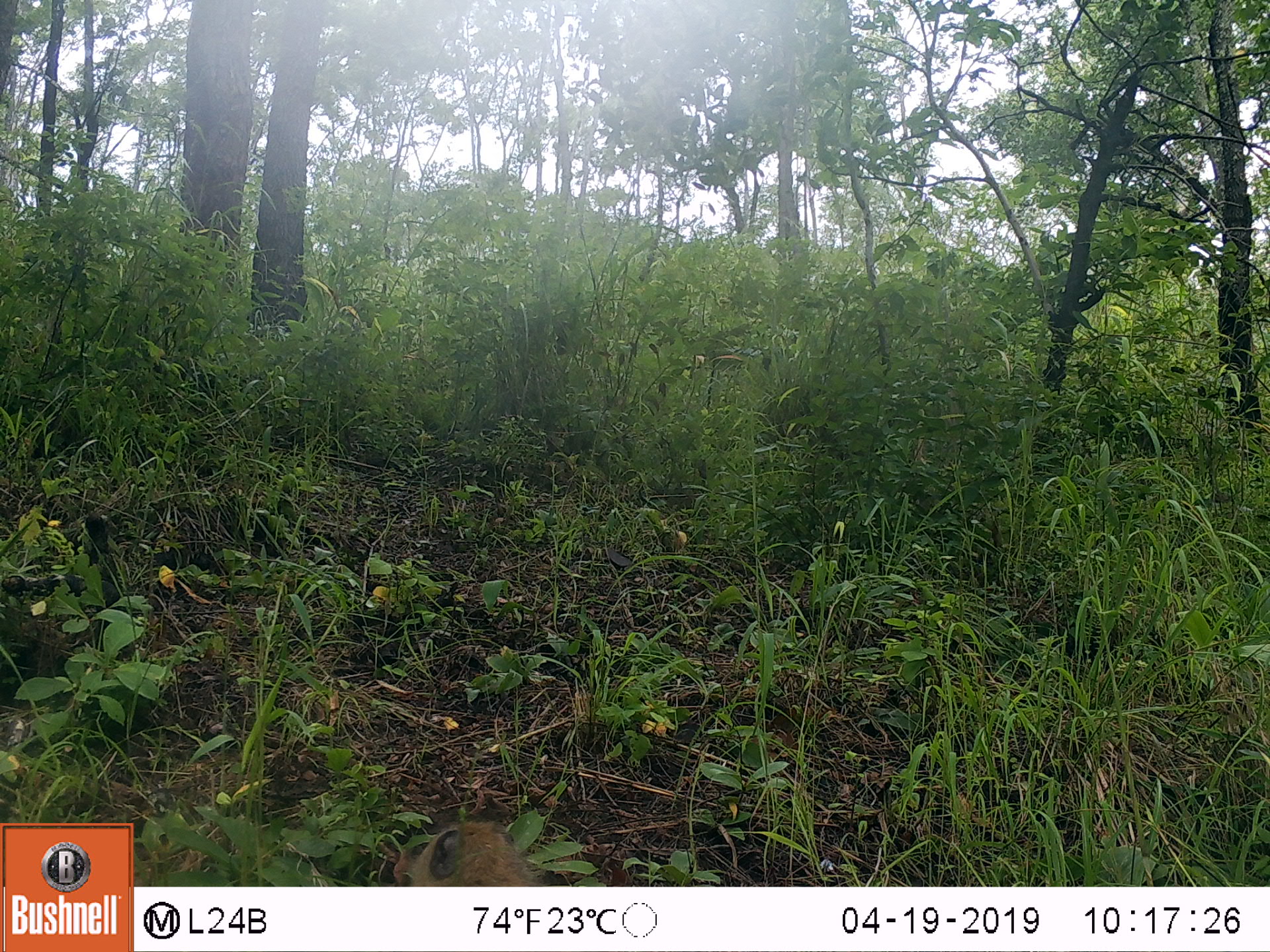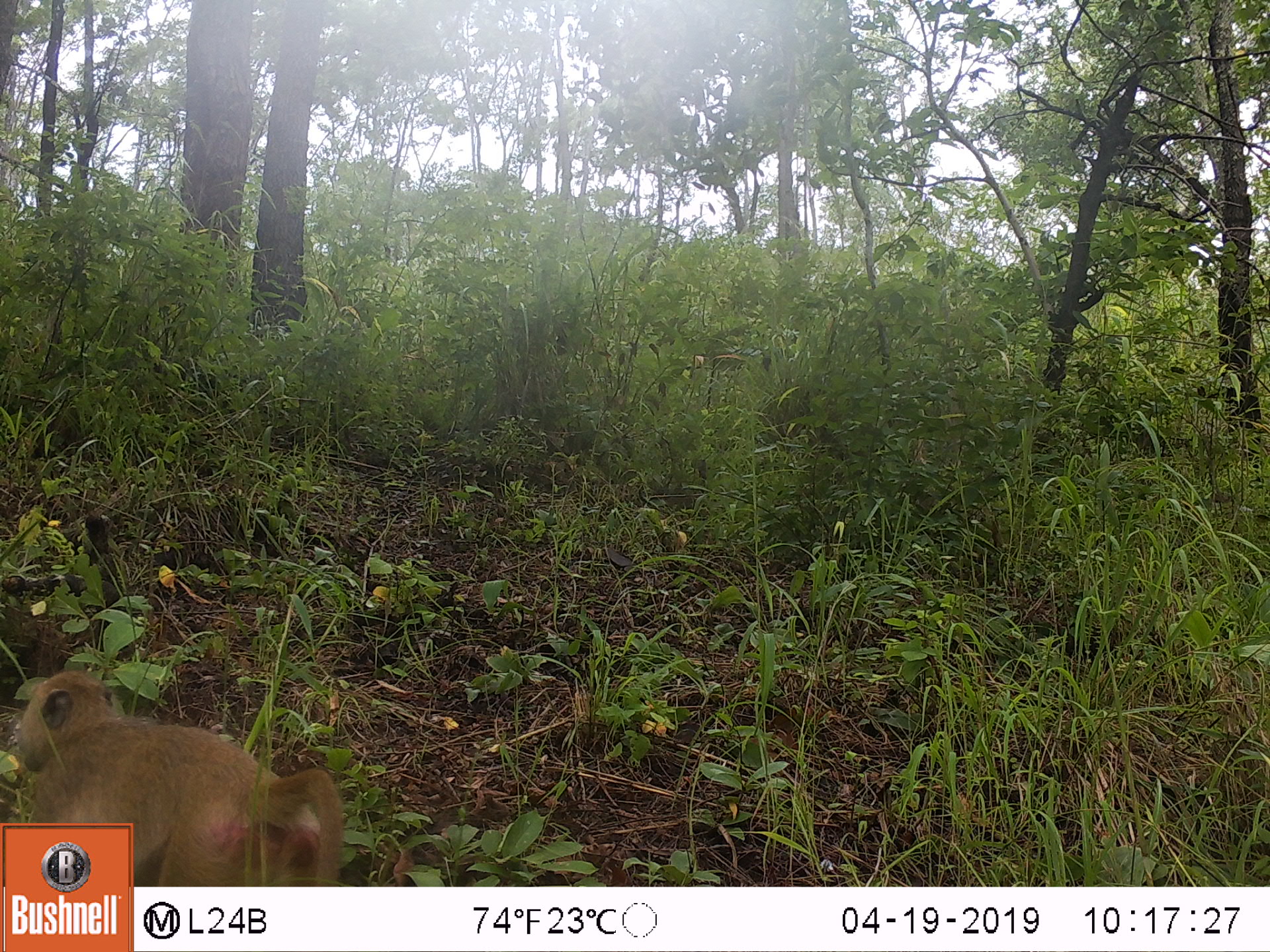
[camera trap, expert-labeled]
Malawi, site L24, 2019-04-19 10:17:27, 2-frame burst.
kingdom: Animalia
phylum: Chordata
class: Mammalia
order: Primates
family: Cercopithecidae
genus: Papio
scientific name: Papio cynocephalus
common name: yellow baboon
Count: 1.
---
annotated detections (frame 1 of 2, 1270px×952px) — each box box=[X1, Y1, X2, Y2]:
yellow baboon: box=[384, 815, 561, 886]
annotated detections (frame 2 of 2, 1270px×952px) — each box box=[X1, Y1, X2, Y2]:
yellow baboon: box=[17, 667, 352, 817]